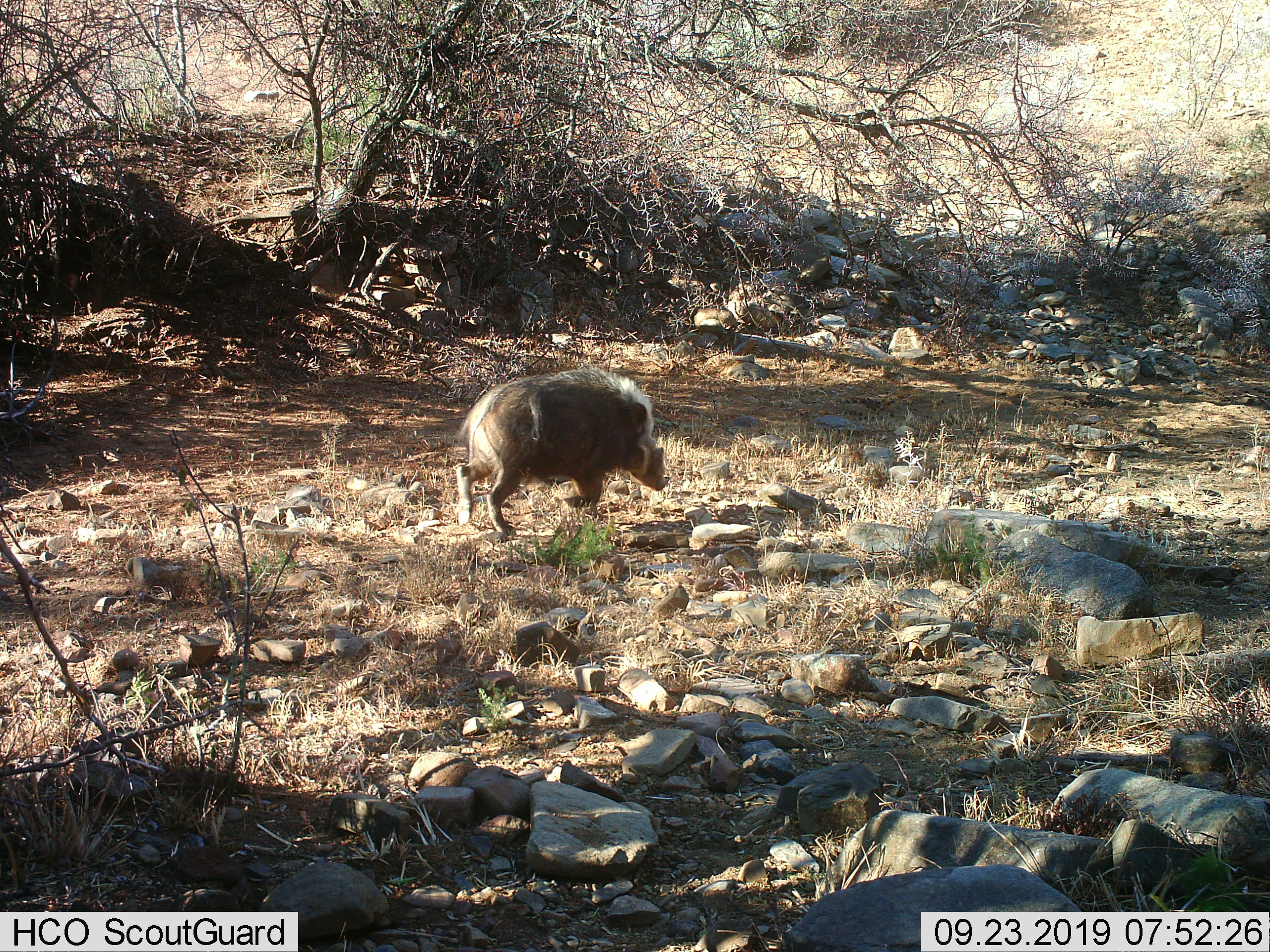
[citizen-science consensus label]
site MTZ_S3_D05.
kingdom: Animalia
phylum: Chordata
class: Mammalia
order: Artiodactyla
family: Suidae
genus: Phacochoerus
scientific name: Phacochoerus africanus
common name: warthog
Warthog (Phacochoerus africanus), count 1. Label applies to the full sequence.